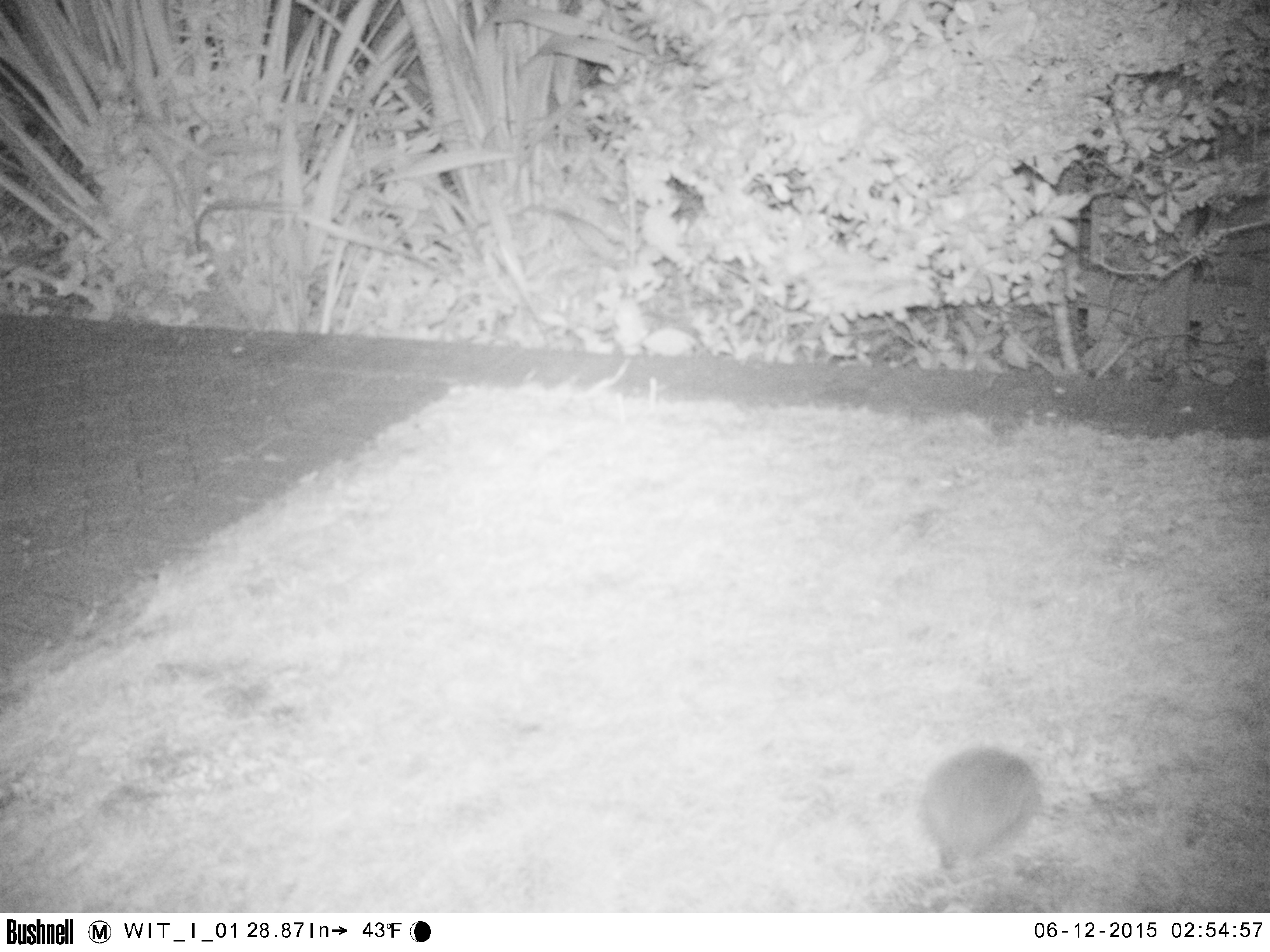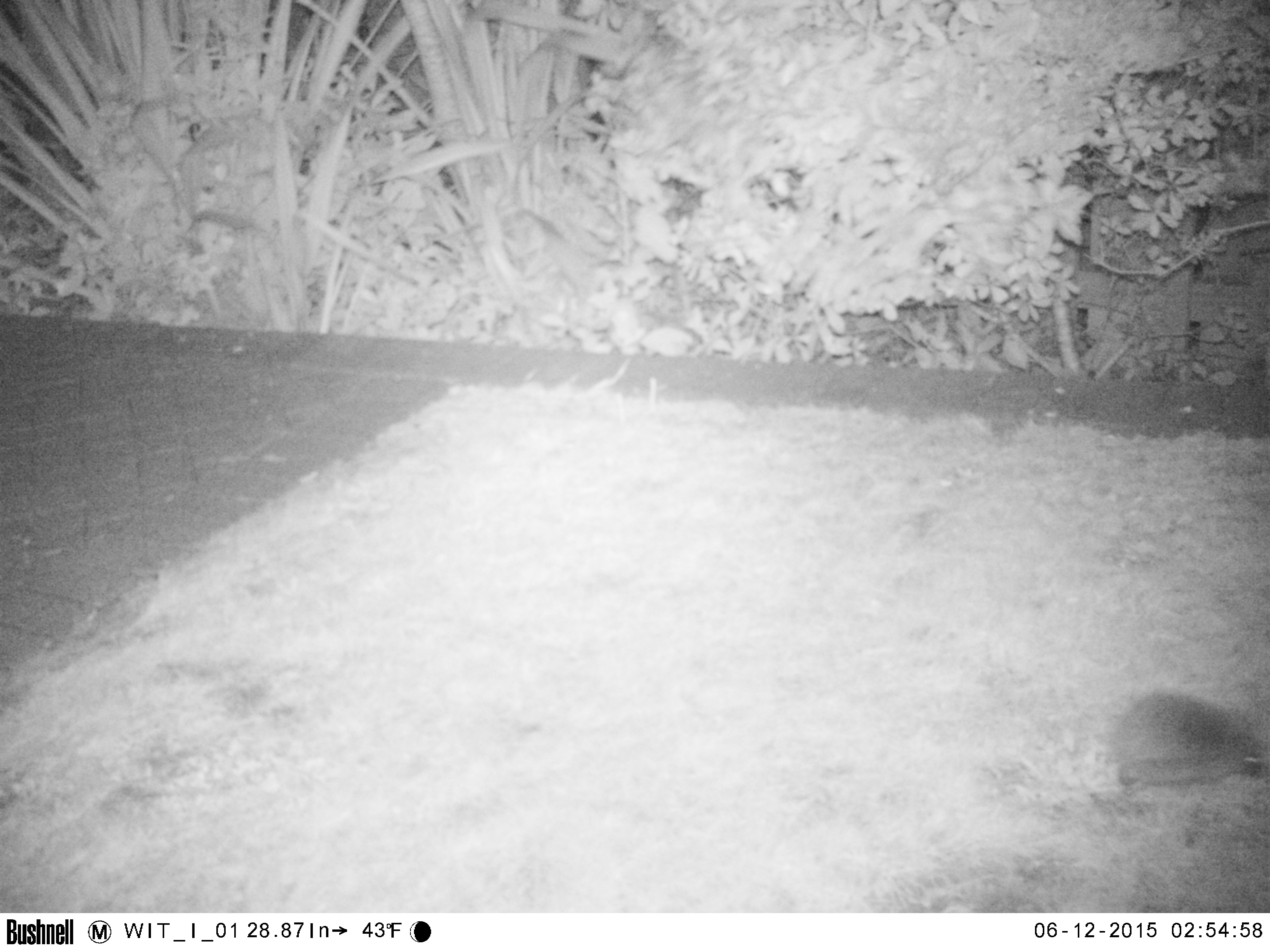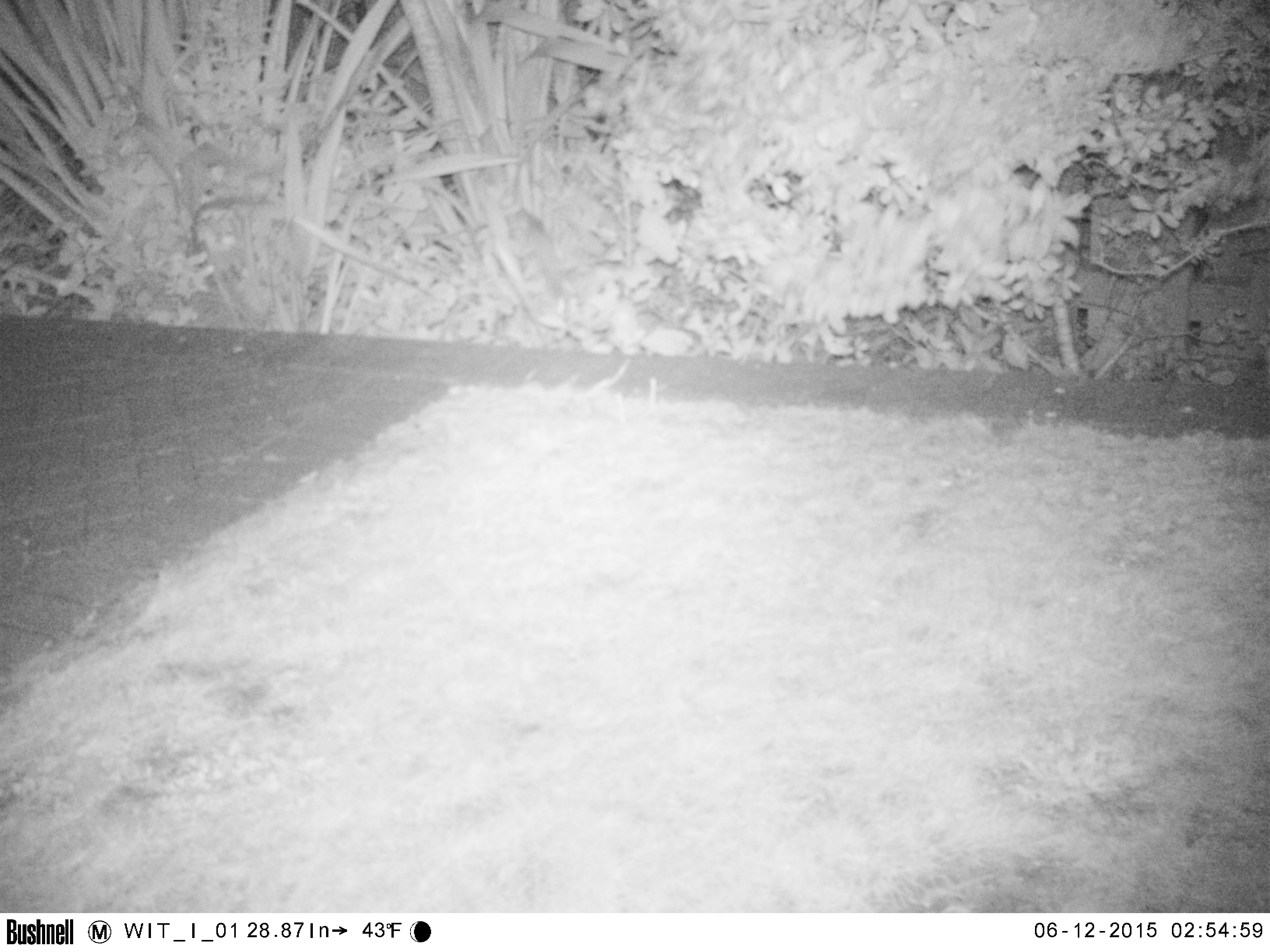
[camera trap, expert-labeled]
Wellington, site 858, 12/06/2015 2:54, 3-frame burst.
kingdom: Animalia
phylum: Chordata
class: Mammalia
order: Eulipotyphla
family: Erinaceidae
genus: Erinaceus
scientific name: Erinaceus europaeus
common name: hedgehog